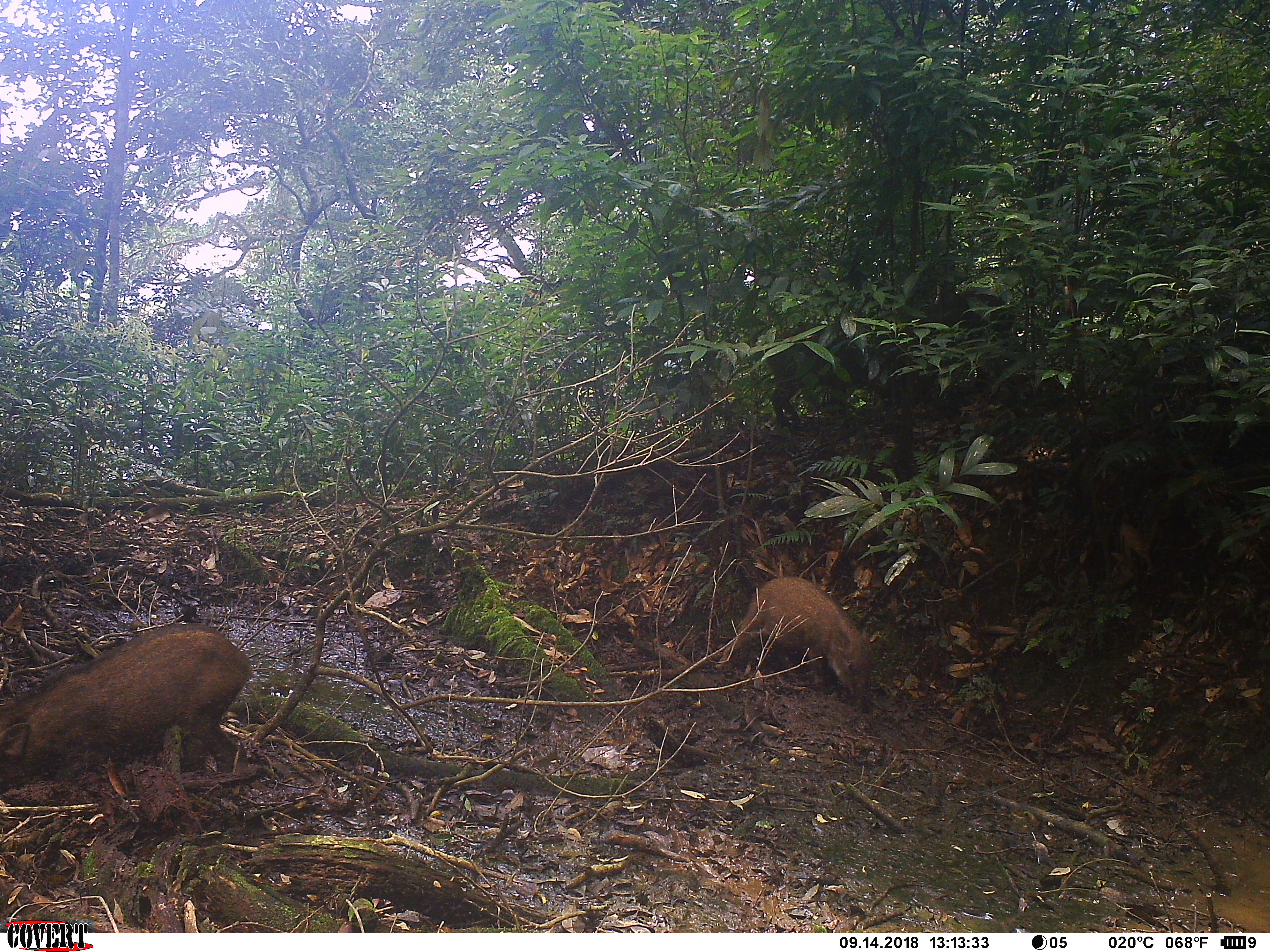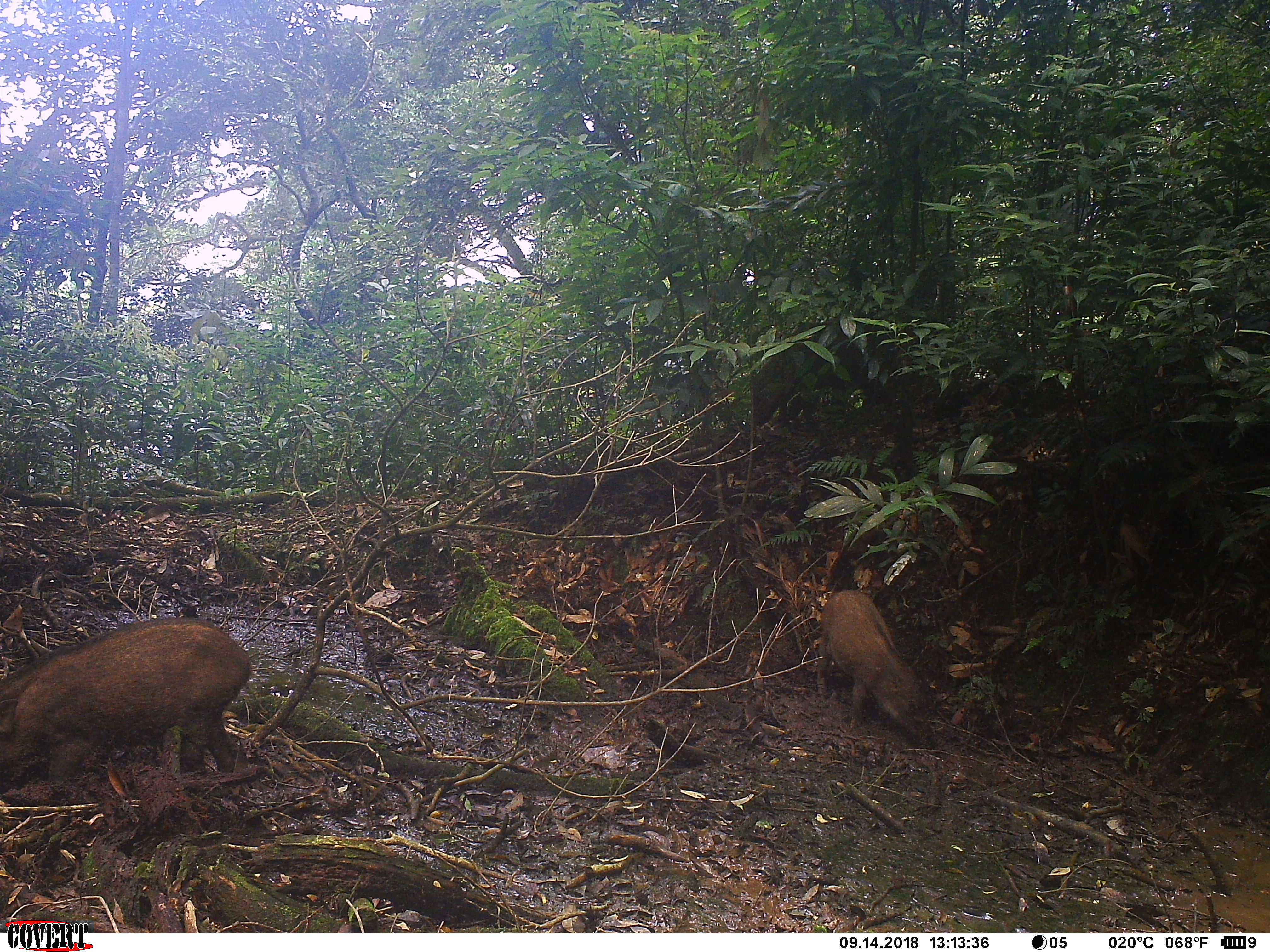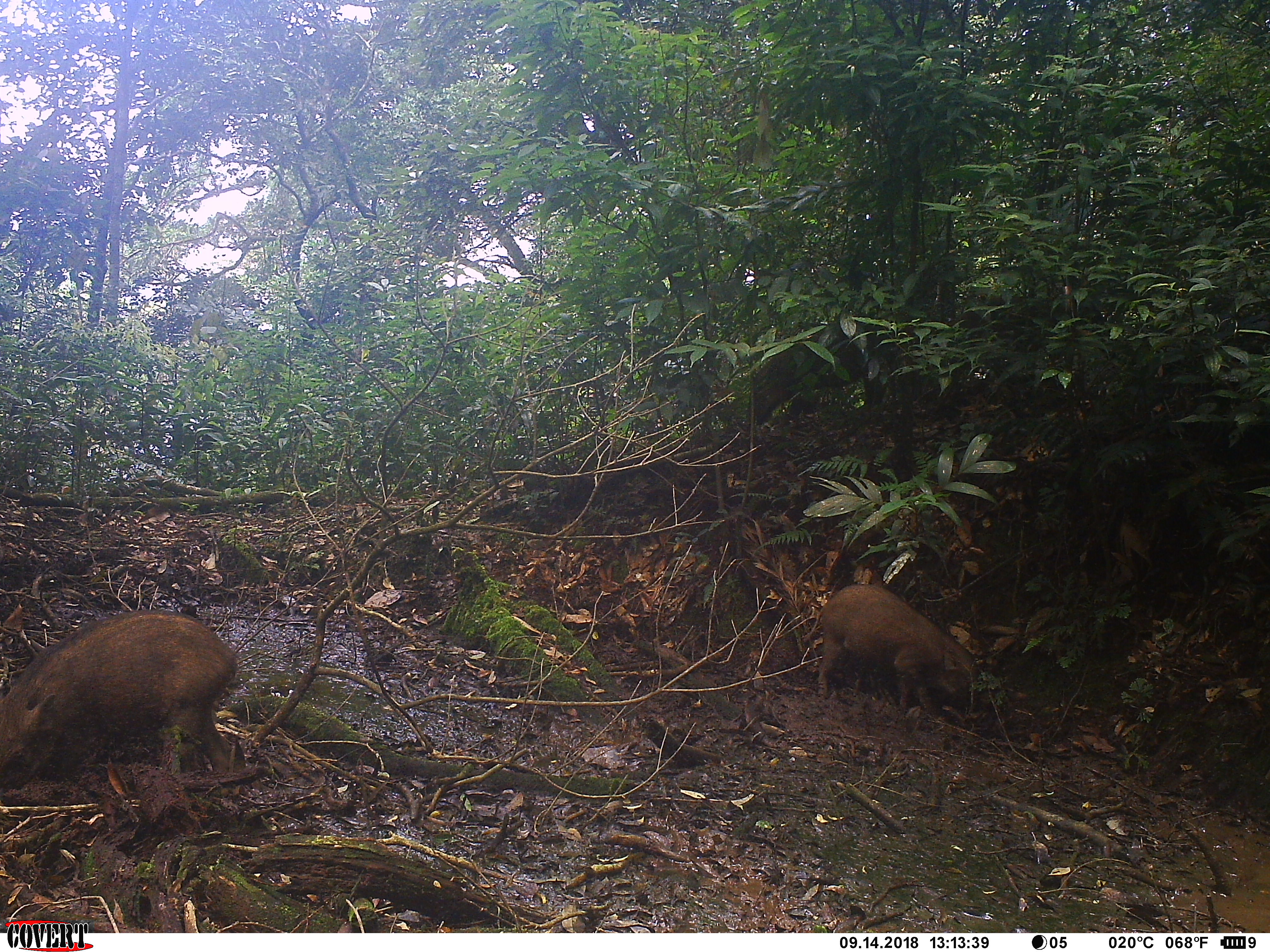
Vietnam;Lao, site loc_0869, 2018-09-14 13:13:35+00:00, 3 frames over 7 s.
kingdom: Animalia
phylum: Chordata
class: Mammalia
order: Artiodactyla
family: Suidae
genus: Sus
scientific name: Sus scrofa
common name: eurasian wild pig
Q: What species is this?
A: Eurasian wild pig (Sus scrofa).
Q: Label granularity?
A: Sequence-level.